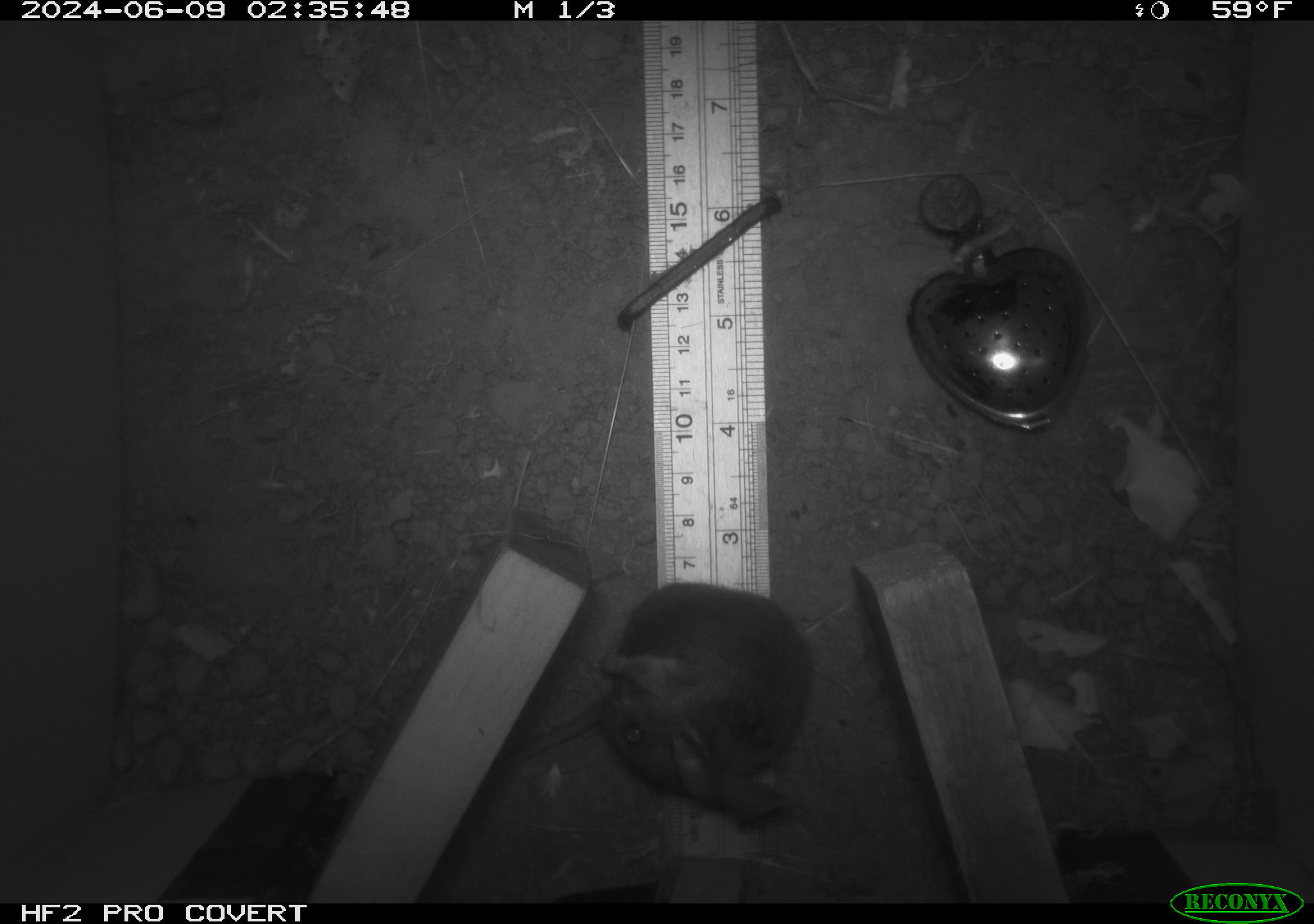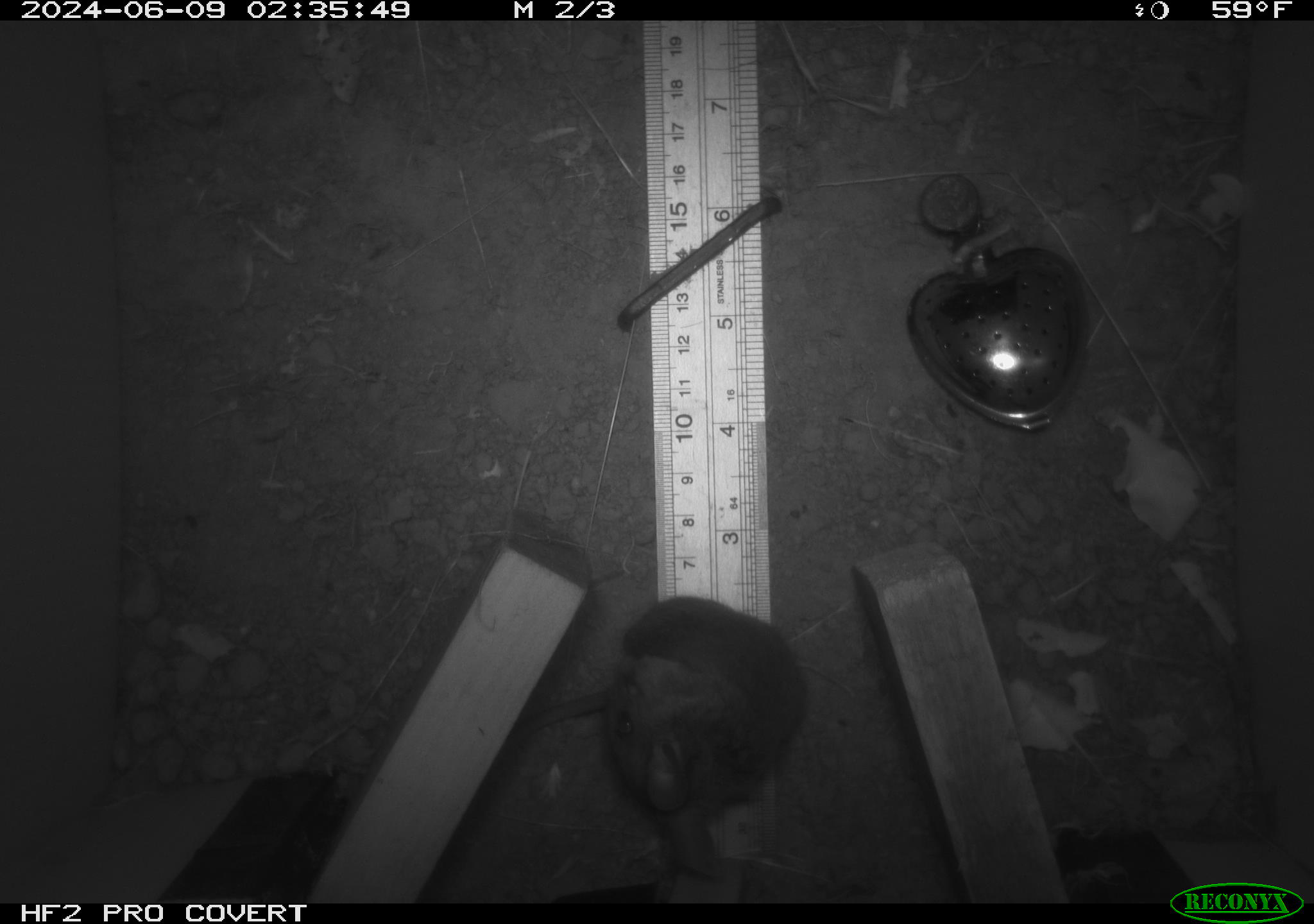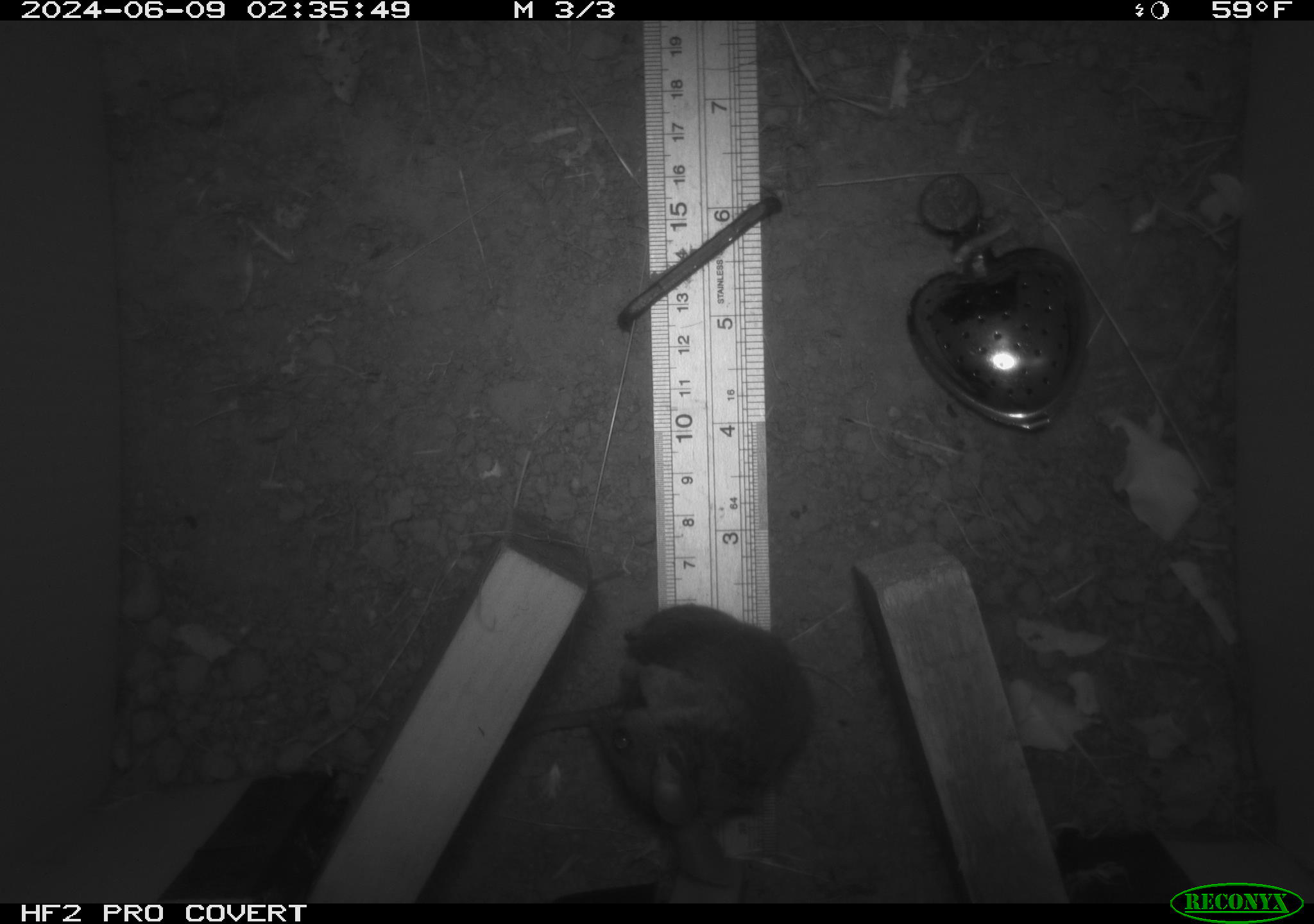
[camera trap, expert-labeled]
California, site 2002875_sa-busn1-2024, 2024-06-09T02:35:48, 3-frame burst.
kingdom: Animalia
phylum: Chordata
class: Mammalia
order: Rodentia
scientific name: Rodentia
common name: rodent